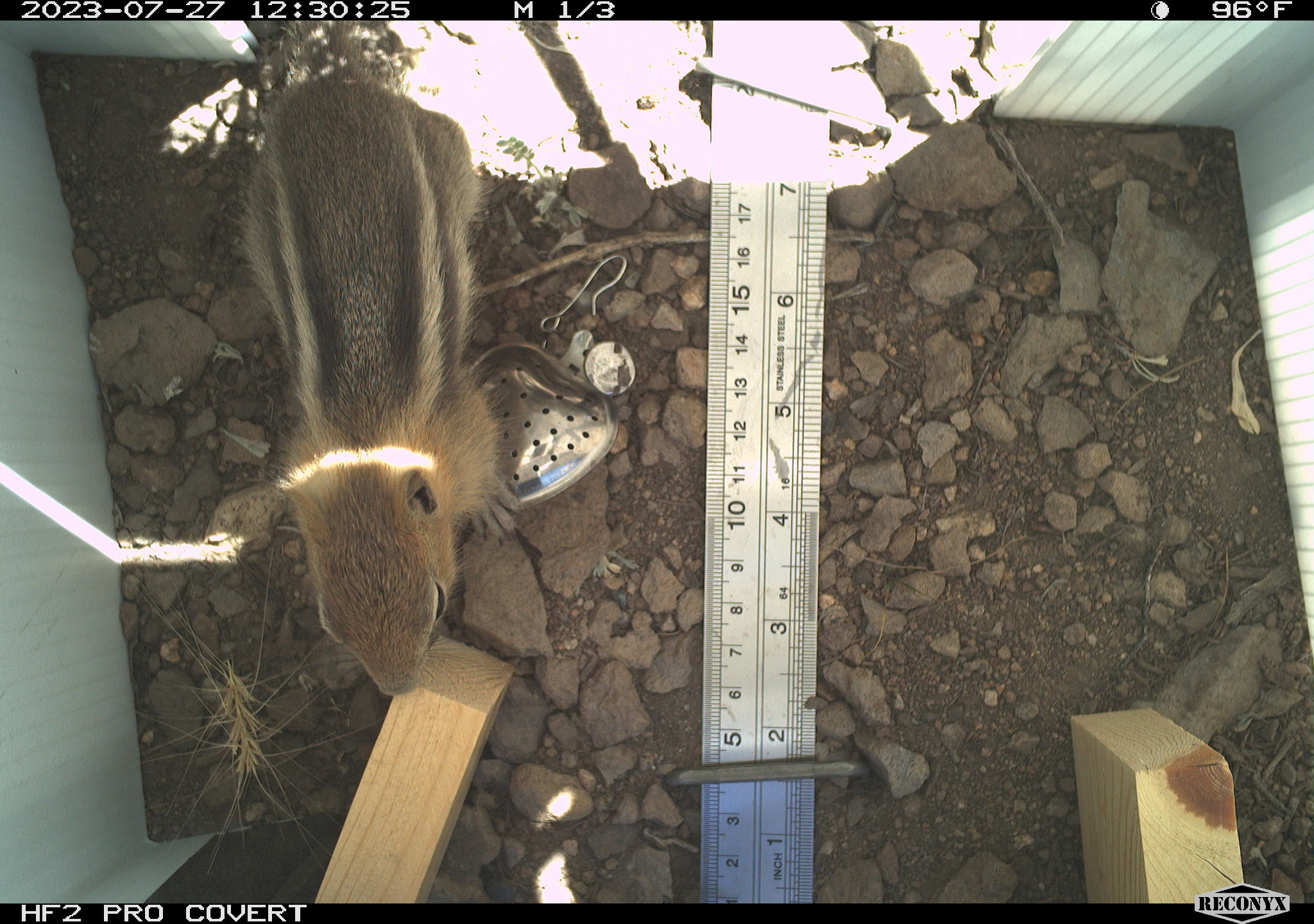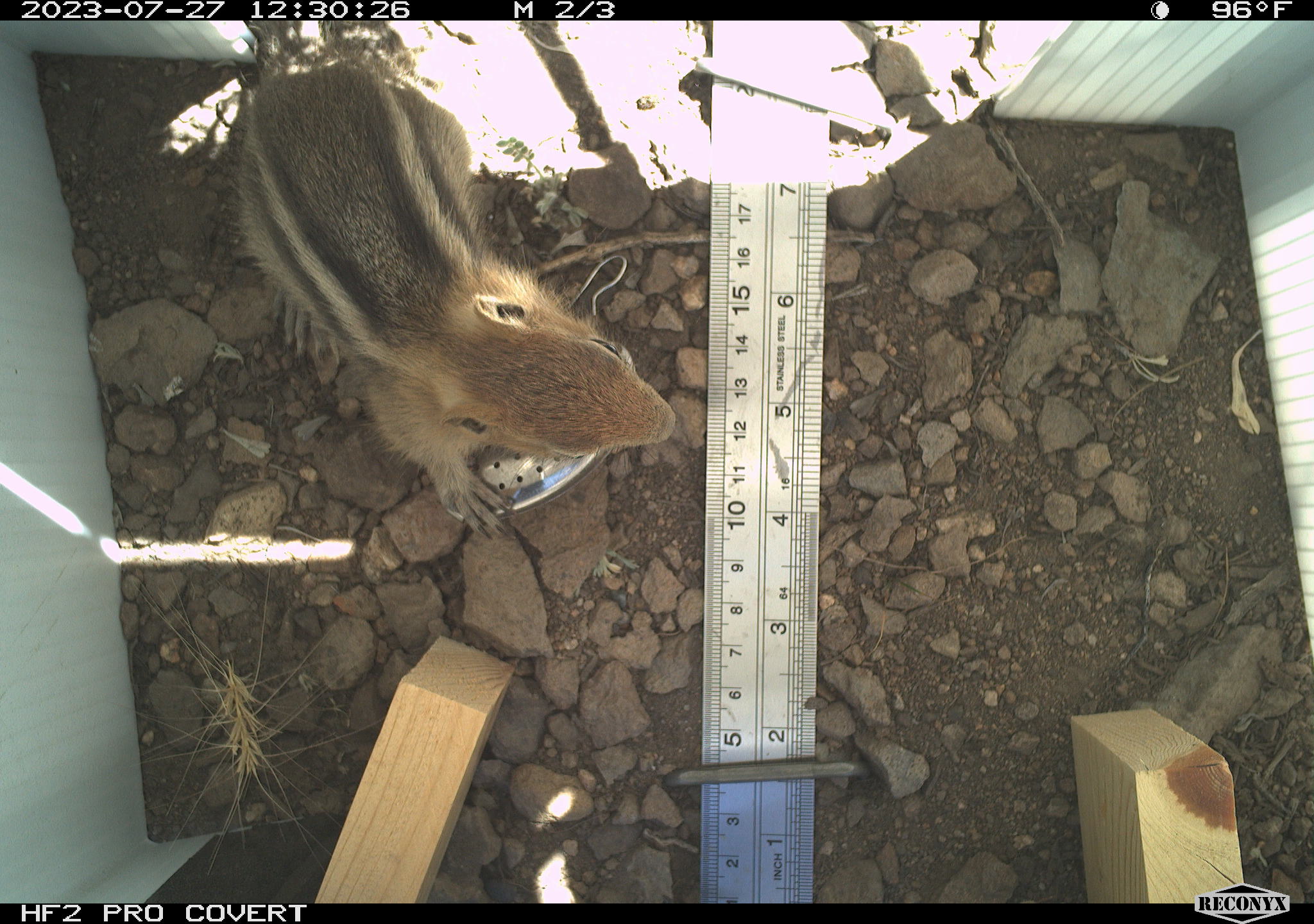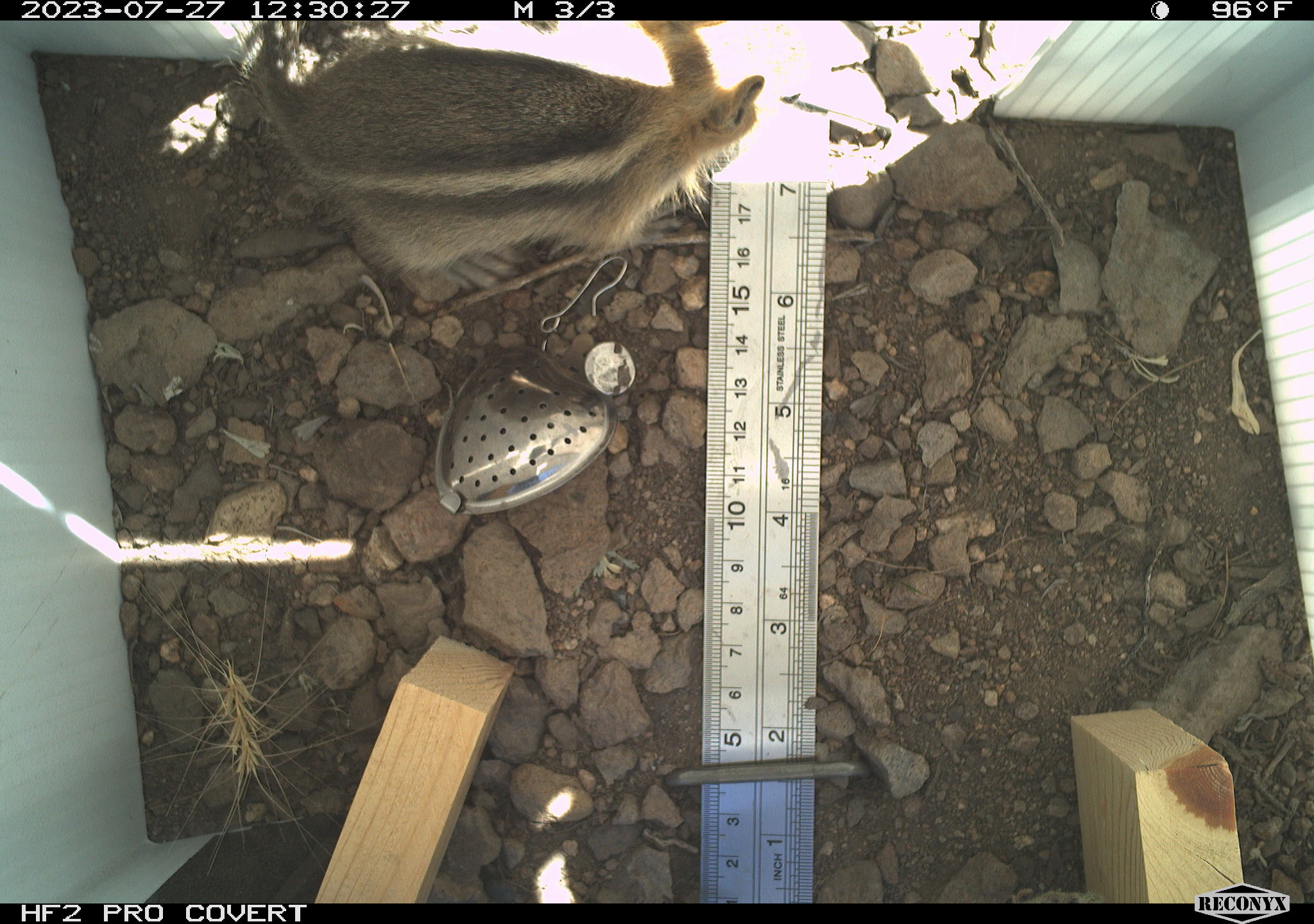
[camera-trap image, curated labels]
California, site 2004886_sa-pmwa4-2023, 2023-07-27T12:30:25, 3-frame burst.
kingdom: Animalia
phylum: Chordata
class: Mammalia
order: Rodentia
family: Sciuridae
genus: Callospermophilus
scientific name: Callospermophilus lateralis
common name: golden mantled ground squirrel